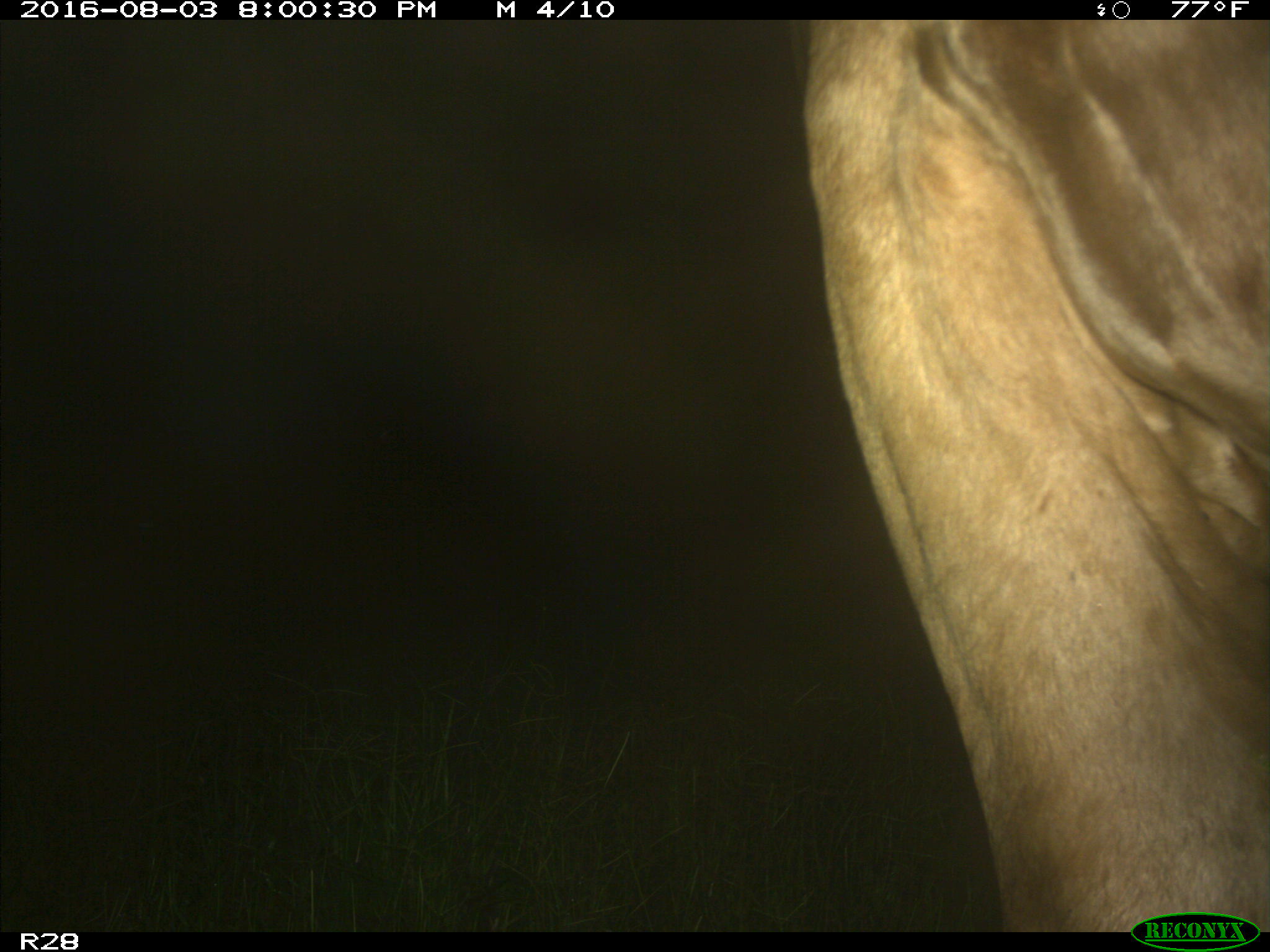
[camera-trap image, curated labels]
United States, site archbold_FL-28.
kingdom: Animalia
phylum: Chordata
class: Mammalia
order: Artiodactyla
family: Bovidae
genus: Bos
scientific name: Bos taurus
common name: domestic cow